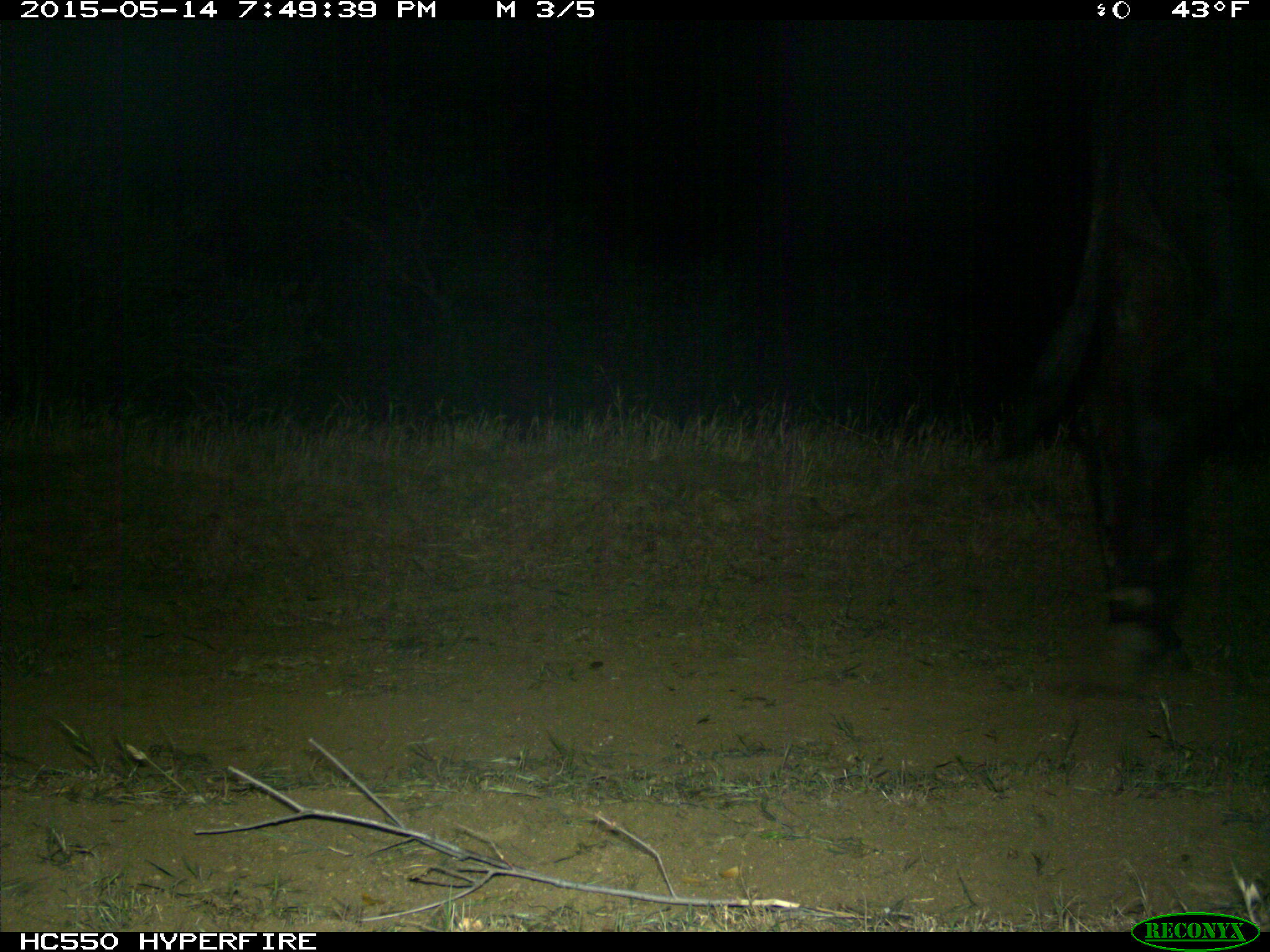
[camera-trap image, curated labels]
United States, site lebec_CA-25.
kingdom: Animalia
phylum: Chordata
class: Mammalia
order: Artiodactyla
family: Bovidae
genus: Bos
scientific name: Bos taurus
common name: domestic cow